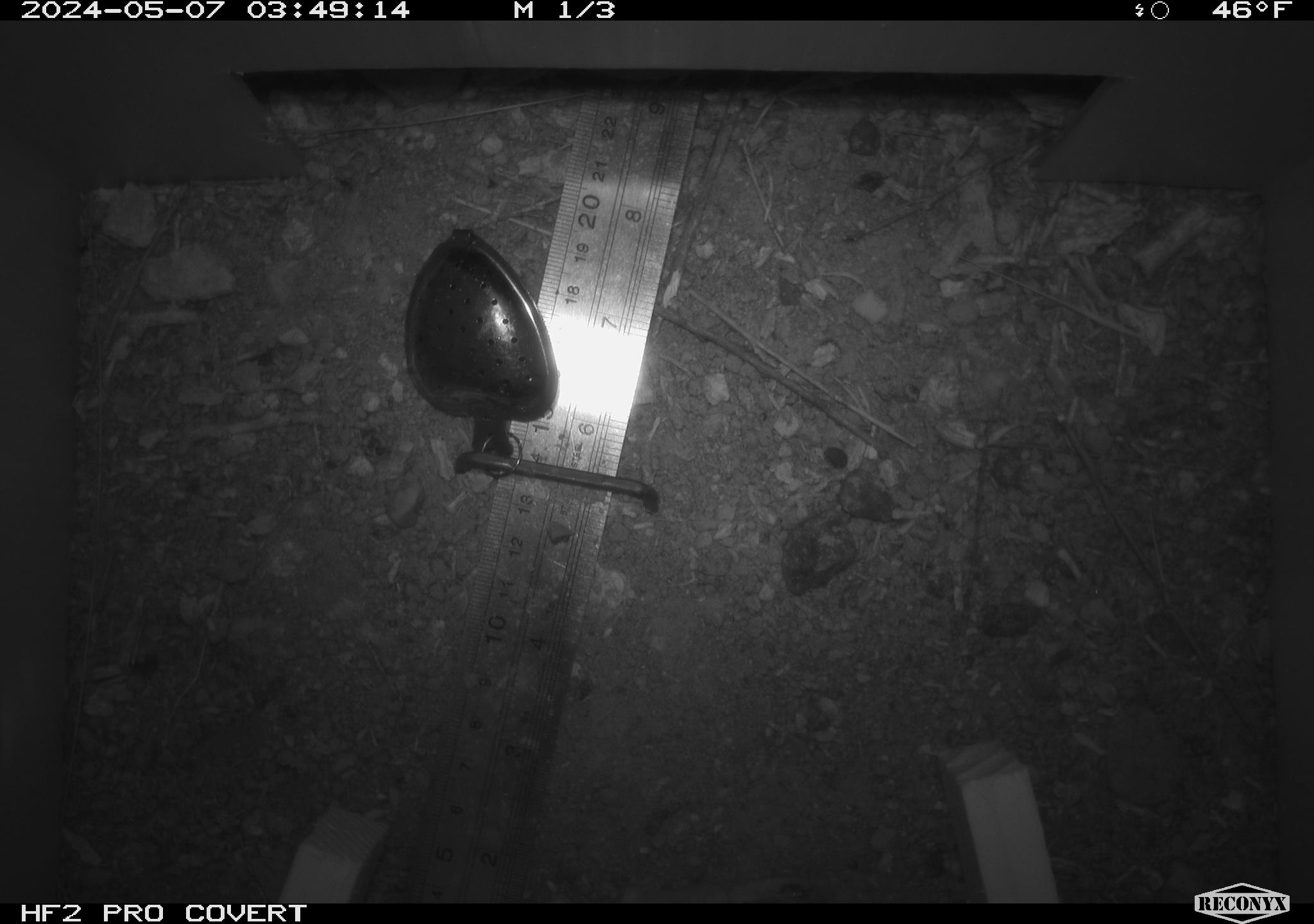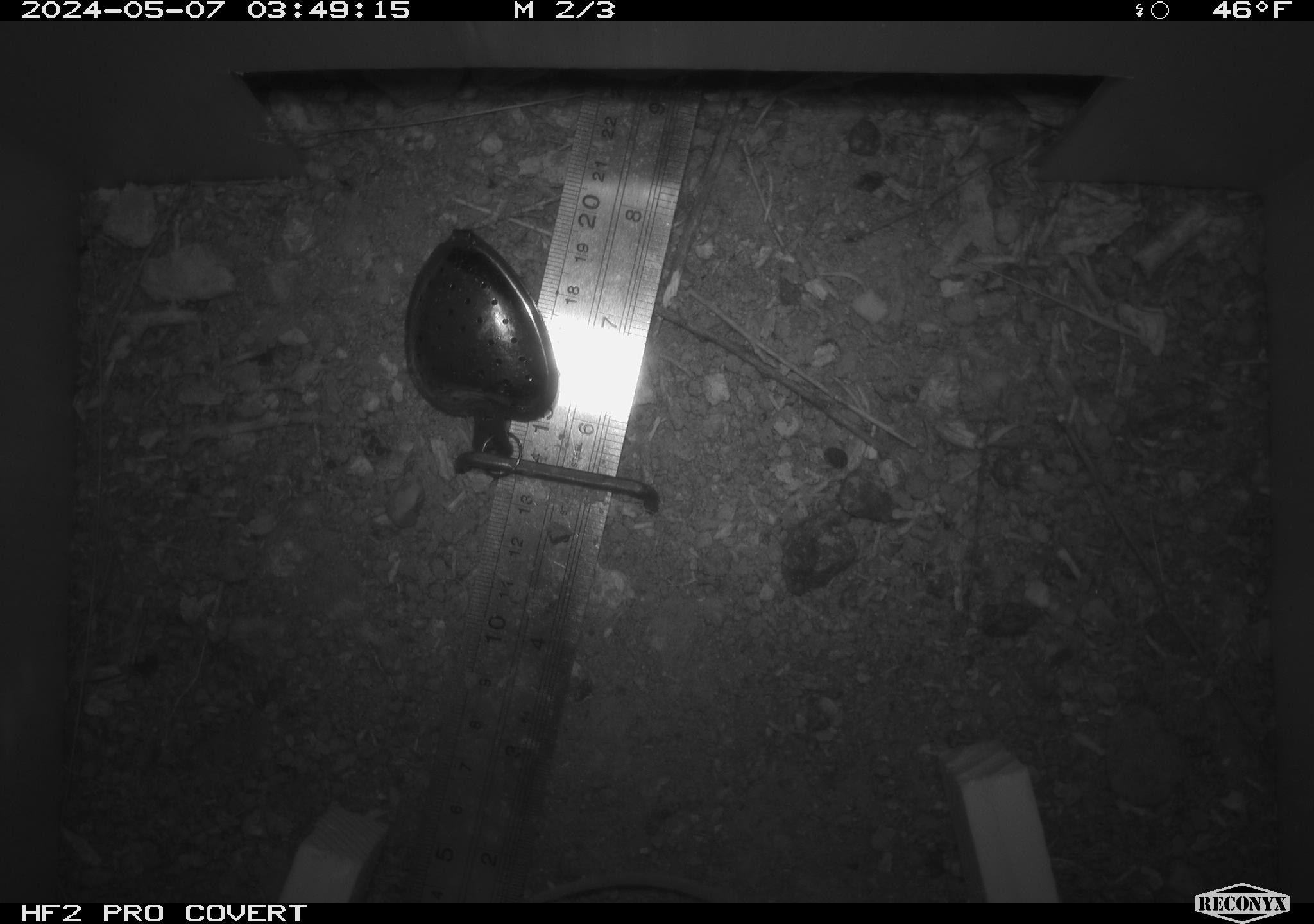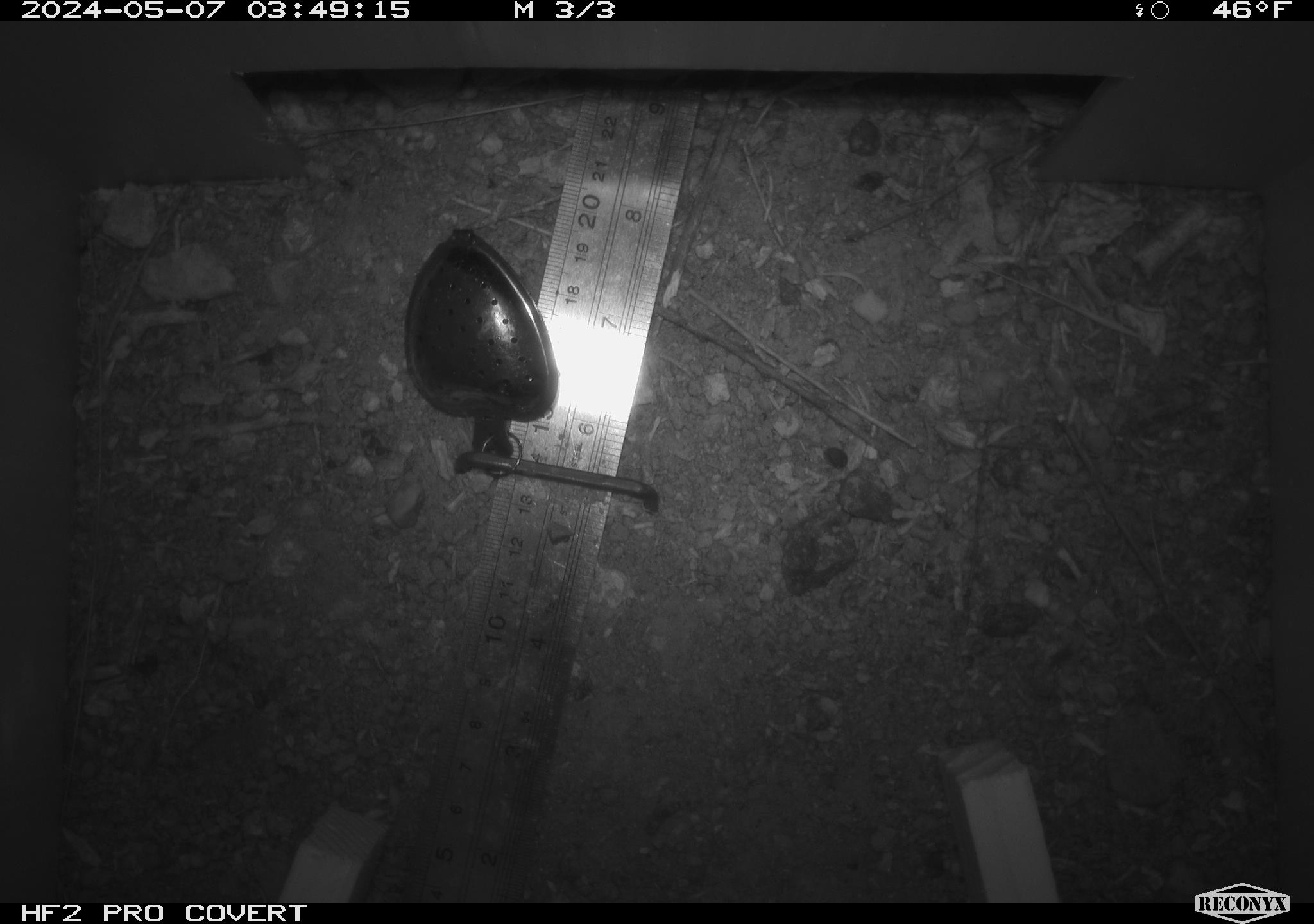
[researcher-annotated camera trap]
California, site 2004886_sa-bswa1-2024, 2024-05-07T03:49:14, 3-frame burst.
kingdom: Animalia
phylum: Chordata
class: Mammalia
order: Rodentia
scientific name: Rodentia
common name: mouse species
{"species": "mouse species (Rodentia)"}